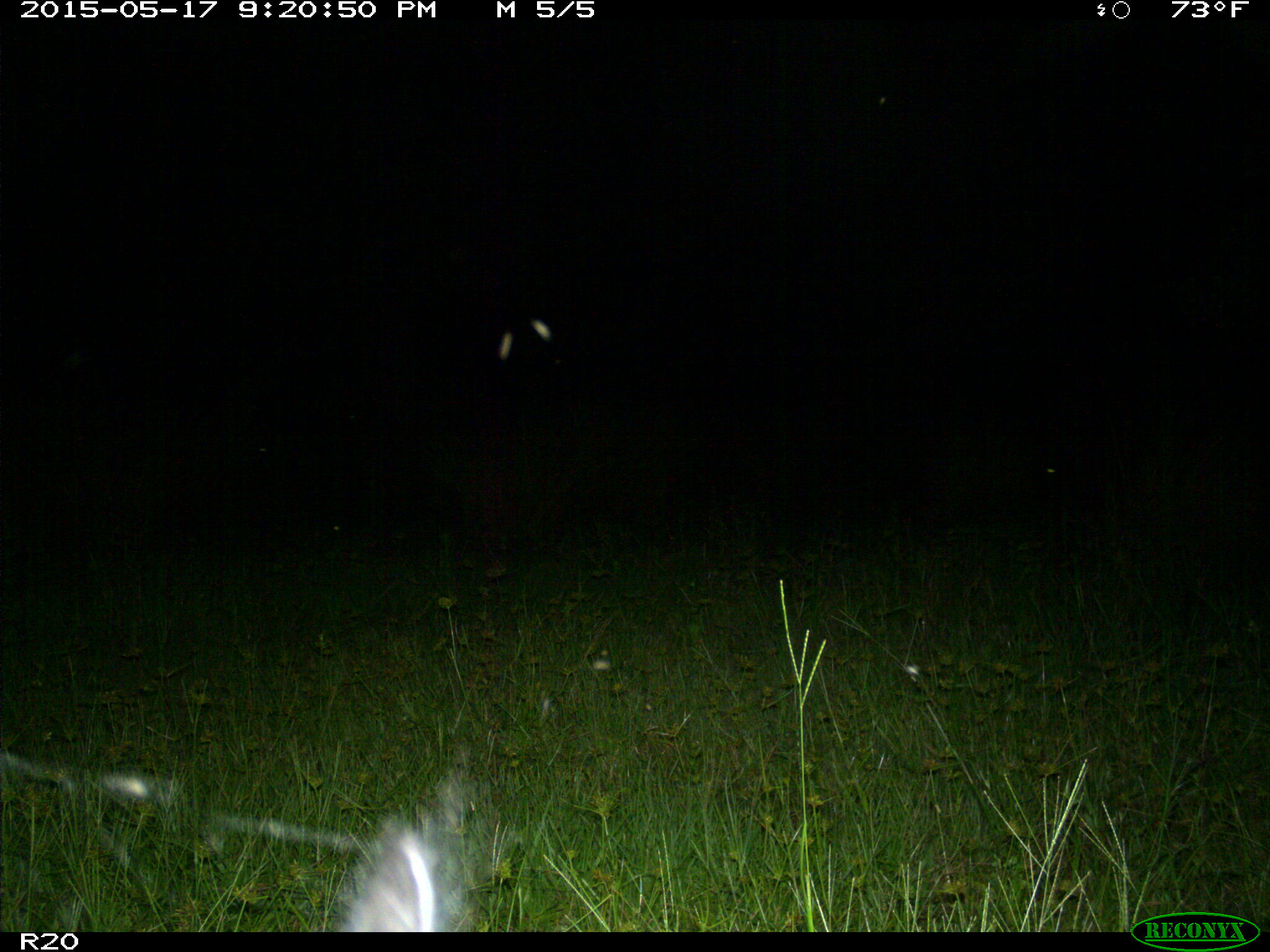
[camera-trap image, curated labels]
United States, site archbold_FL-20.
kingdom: Animalia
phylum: Chordata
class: Mammalia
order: Artiodactyla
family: Suidae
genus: Sus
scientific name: Sus scrofa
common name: wild boar